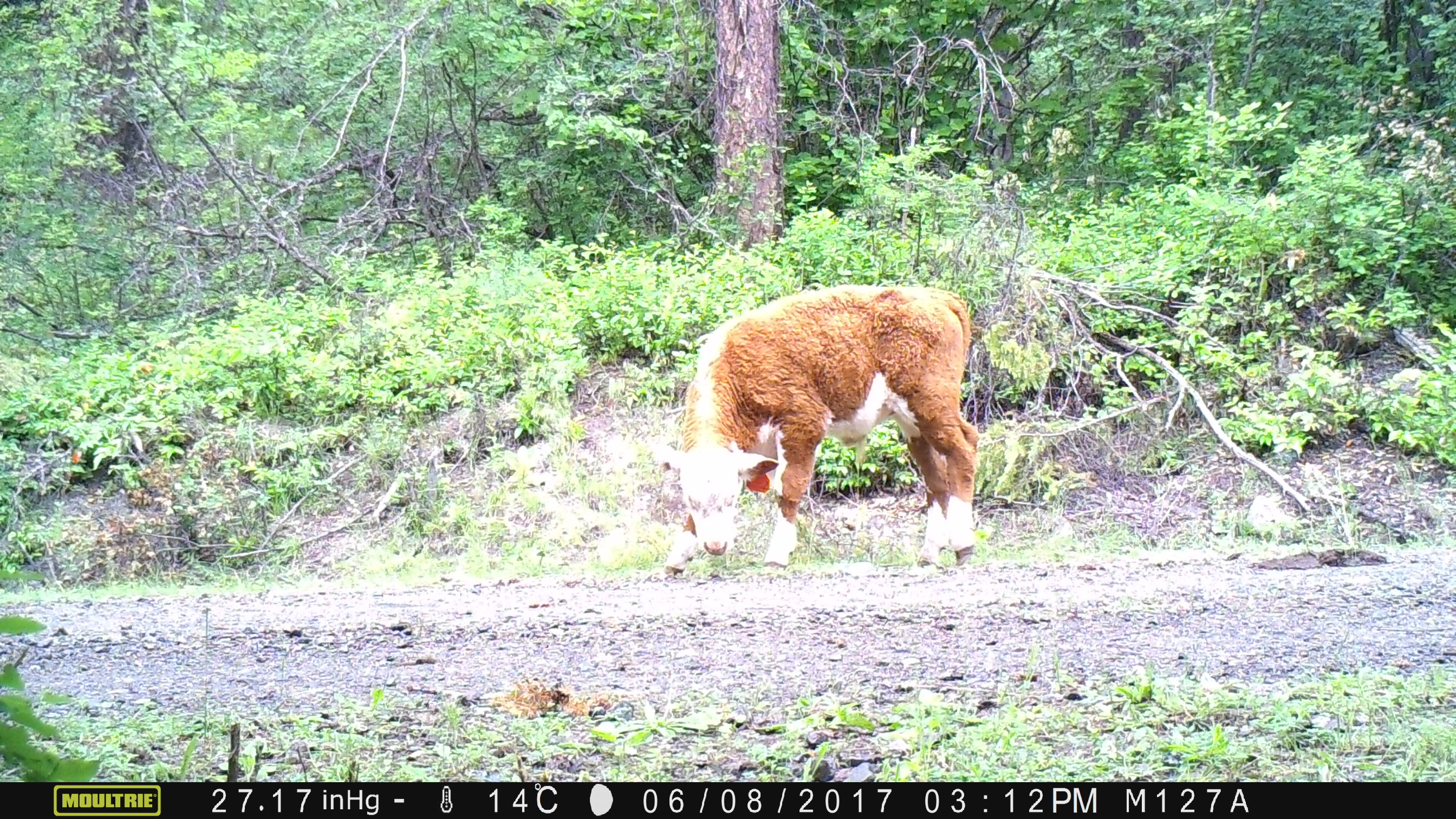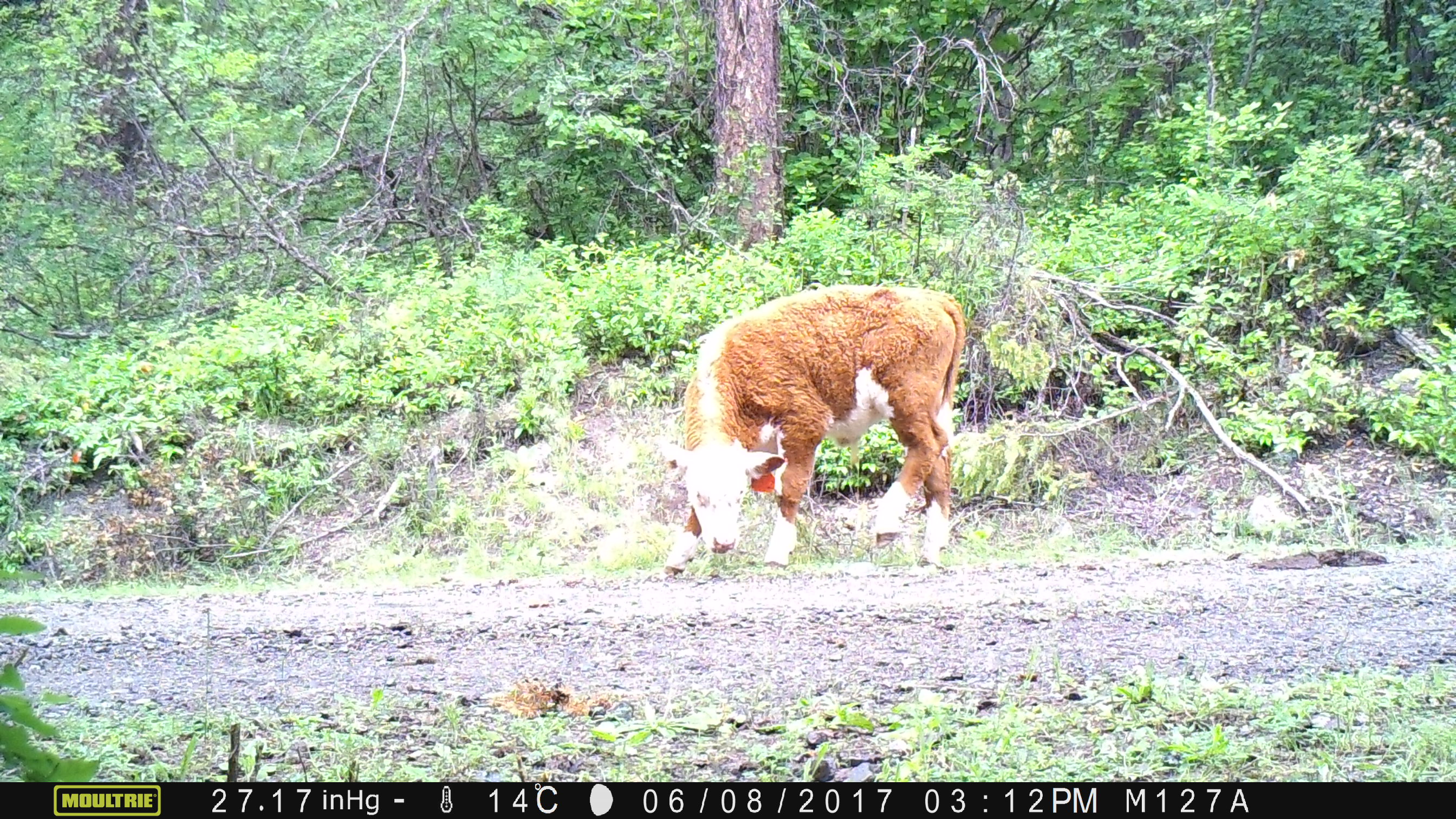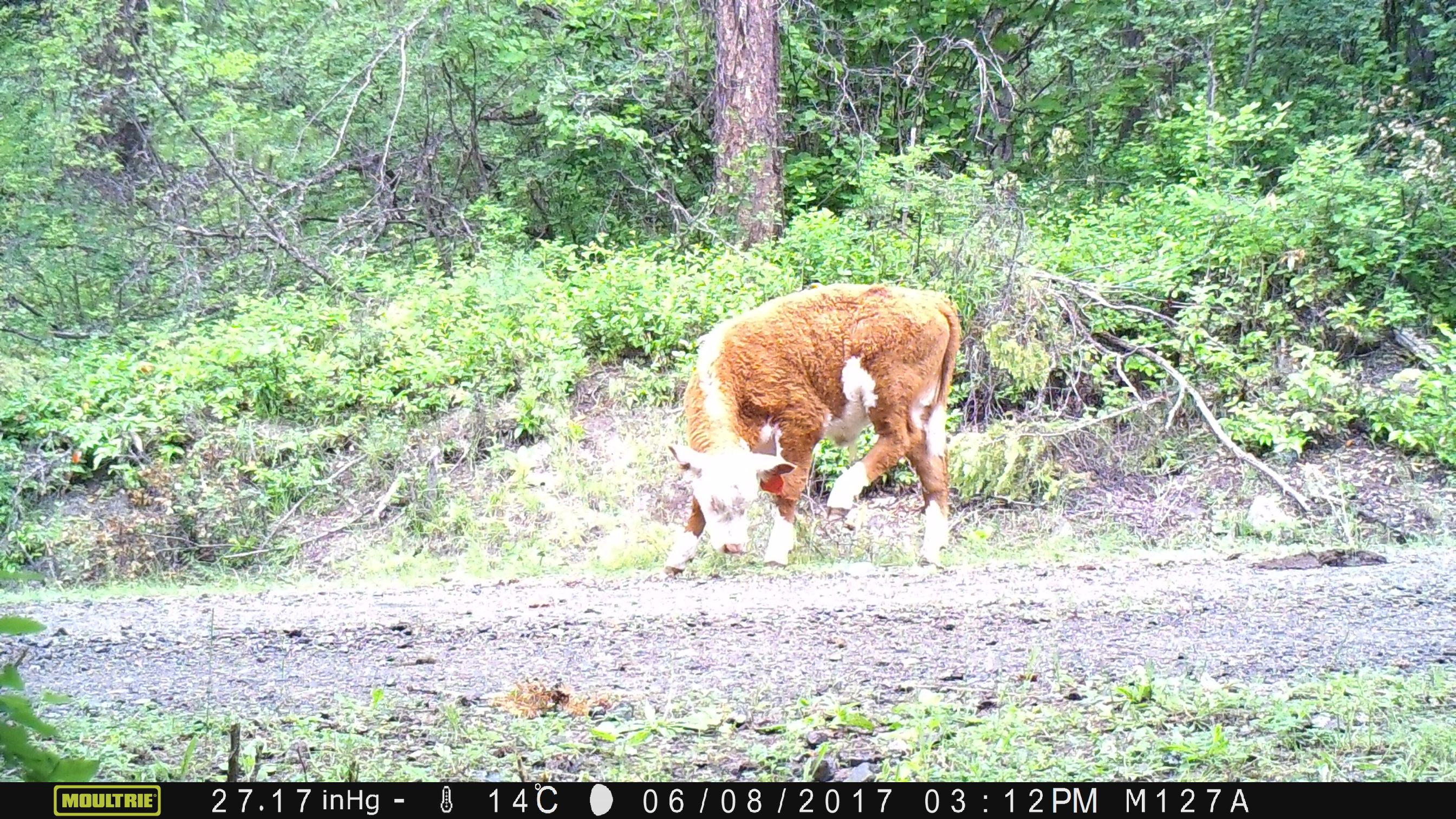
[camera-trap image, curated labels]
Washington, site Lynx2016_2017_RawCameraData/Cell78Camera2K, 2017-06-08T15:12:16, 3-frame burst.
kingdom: Animalia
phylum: Chordata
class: Mammalia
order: Artiodactyla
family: Bovidae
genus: Bos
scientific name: Bos taurus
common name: domestic cattle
Domestic cattle (Bos taurus). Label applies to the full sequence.